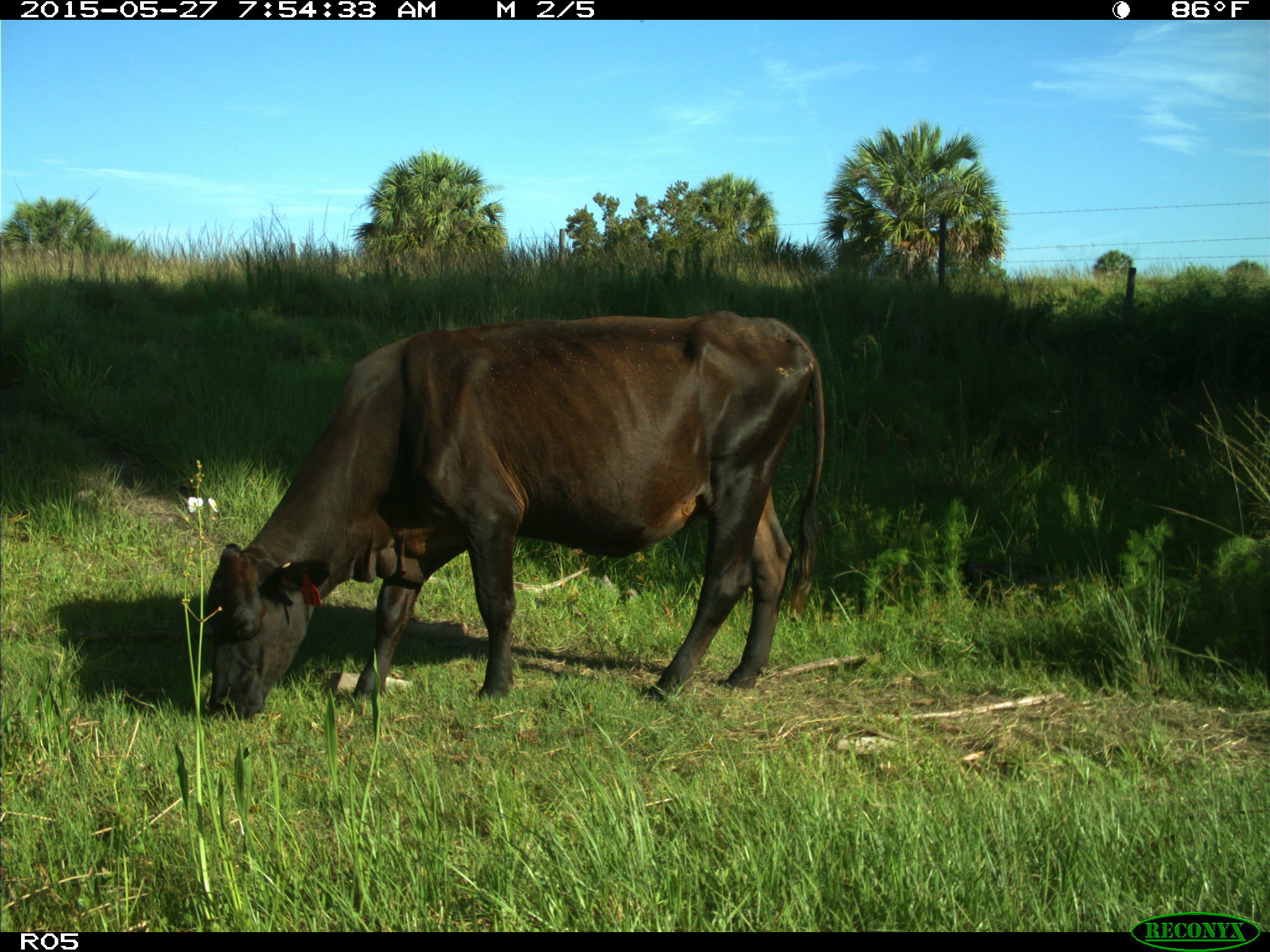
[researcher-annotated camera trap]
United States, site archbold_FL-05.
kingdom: Animalia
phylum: Chordata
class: Mammalia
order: Artiodactyla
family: Bovidae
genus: Bos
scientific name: Bos taurus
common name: domestic cow